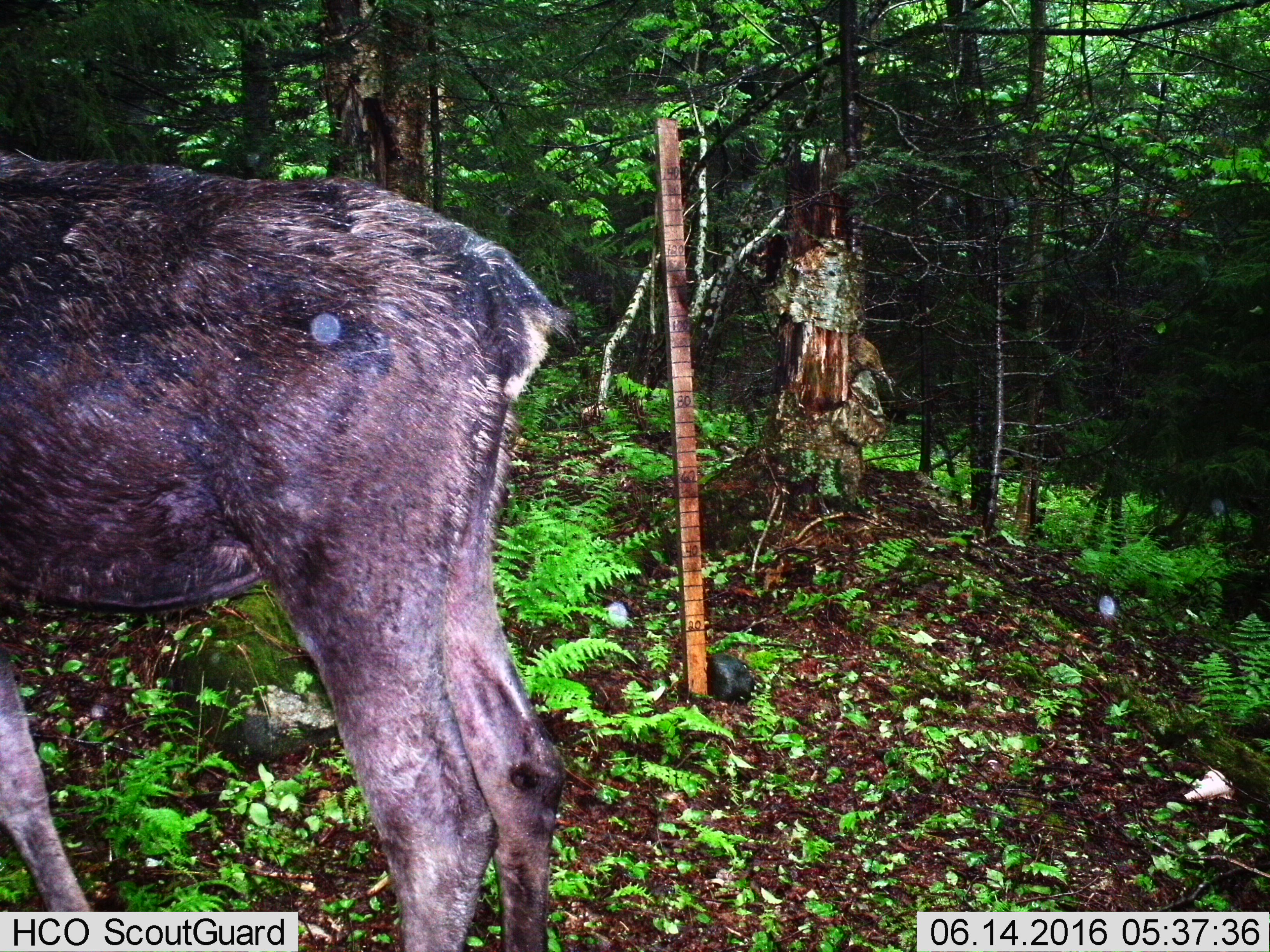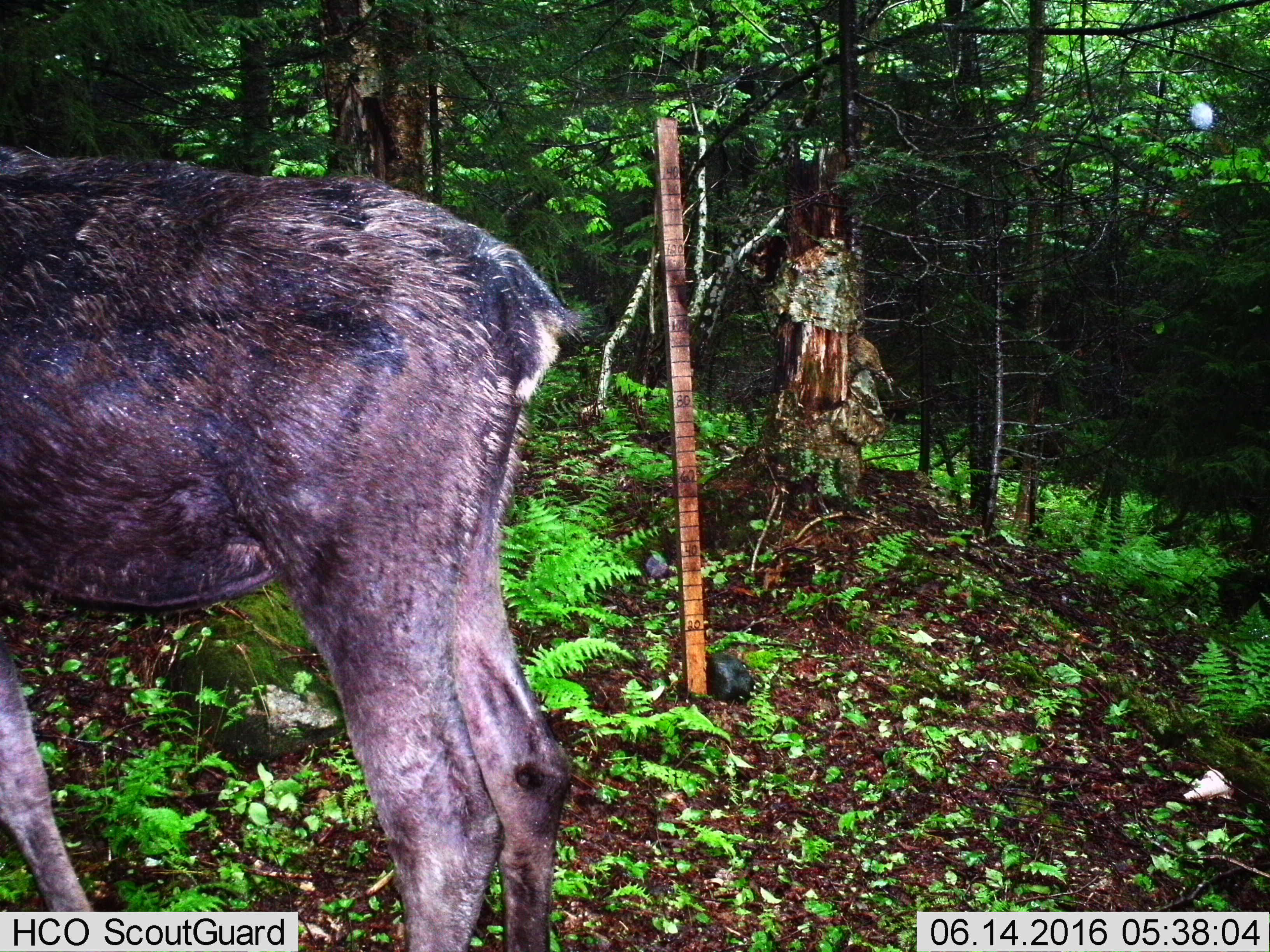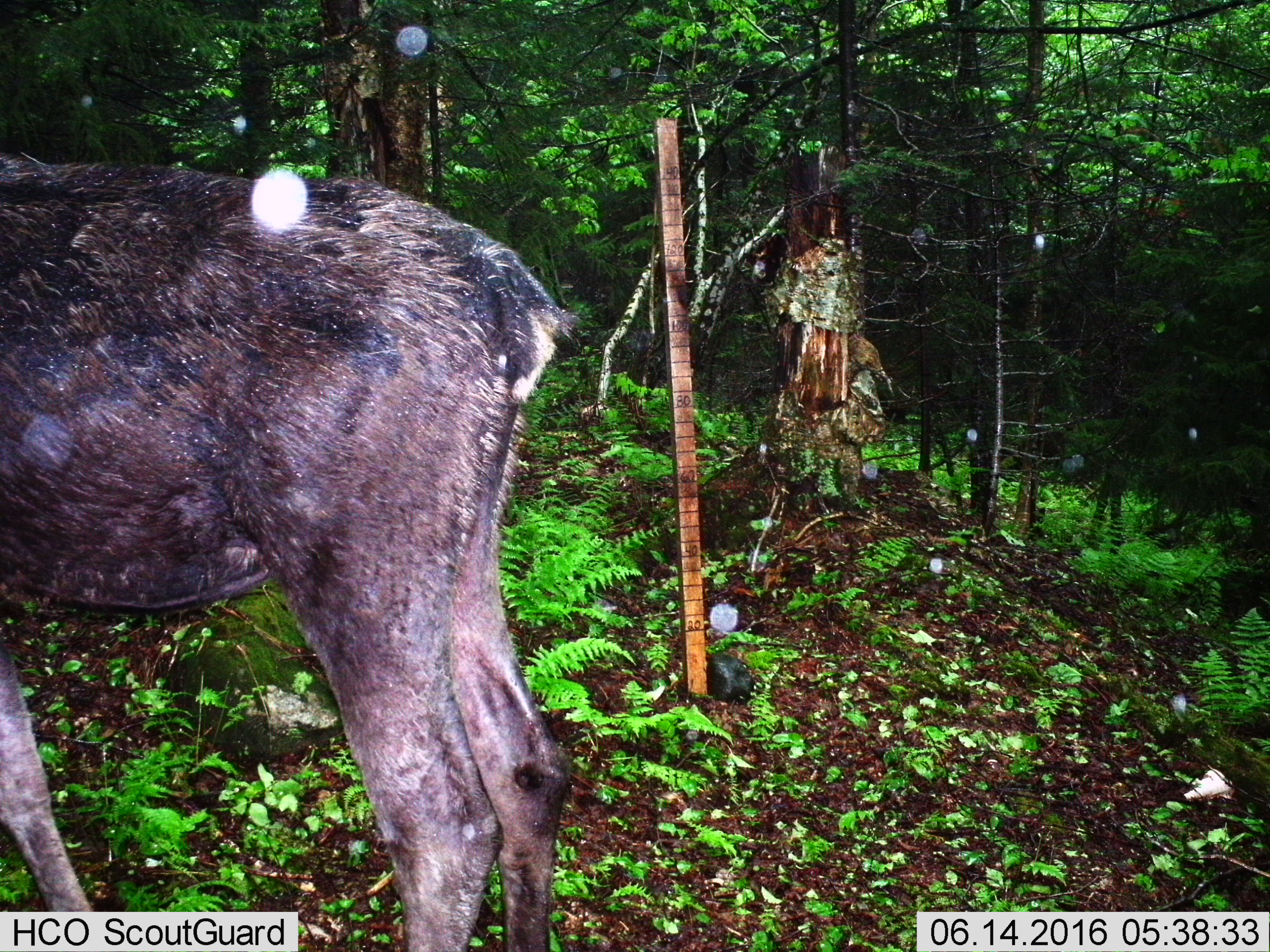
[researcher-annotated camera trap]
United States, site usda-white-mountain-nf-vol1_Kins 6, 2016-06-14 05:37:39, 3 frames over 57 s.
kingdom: Animalia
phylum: Chordata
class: Mammalia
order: Artiodactyla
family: Cervidae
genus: Alces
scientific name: Alces alces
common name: moose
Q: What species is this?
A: Moose (Alces alces).